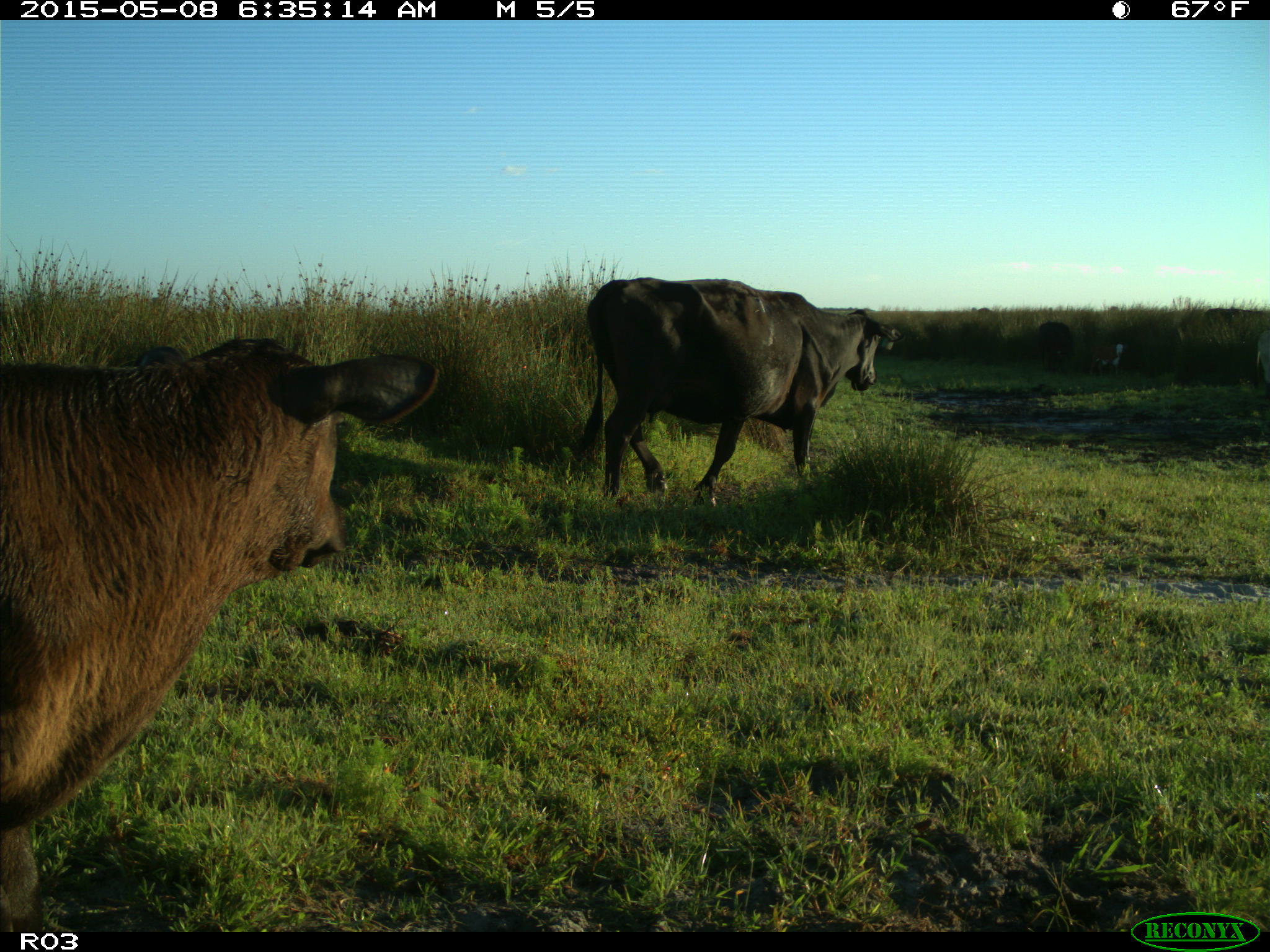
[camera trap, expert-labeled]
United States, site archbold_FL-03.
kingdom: Animalia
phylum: Chordata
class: Mammalia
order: Artiodactyla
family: Bovidae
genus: Bos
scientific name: Bos taurus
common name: domestic cow